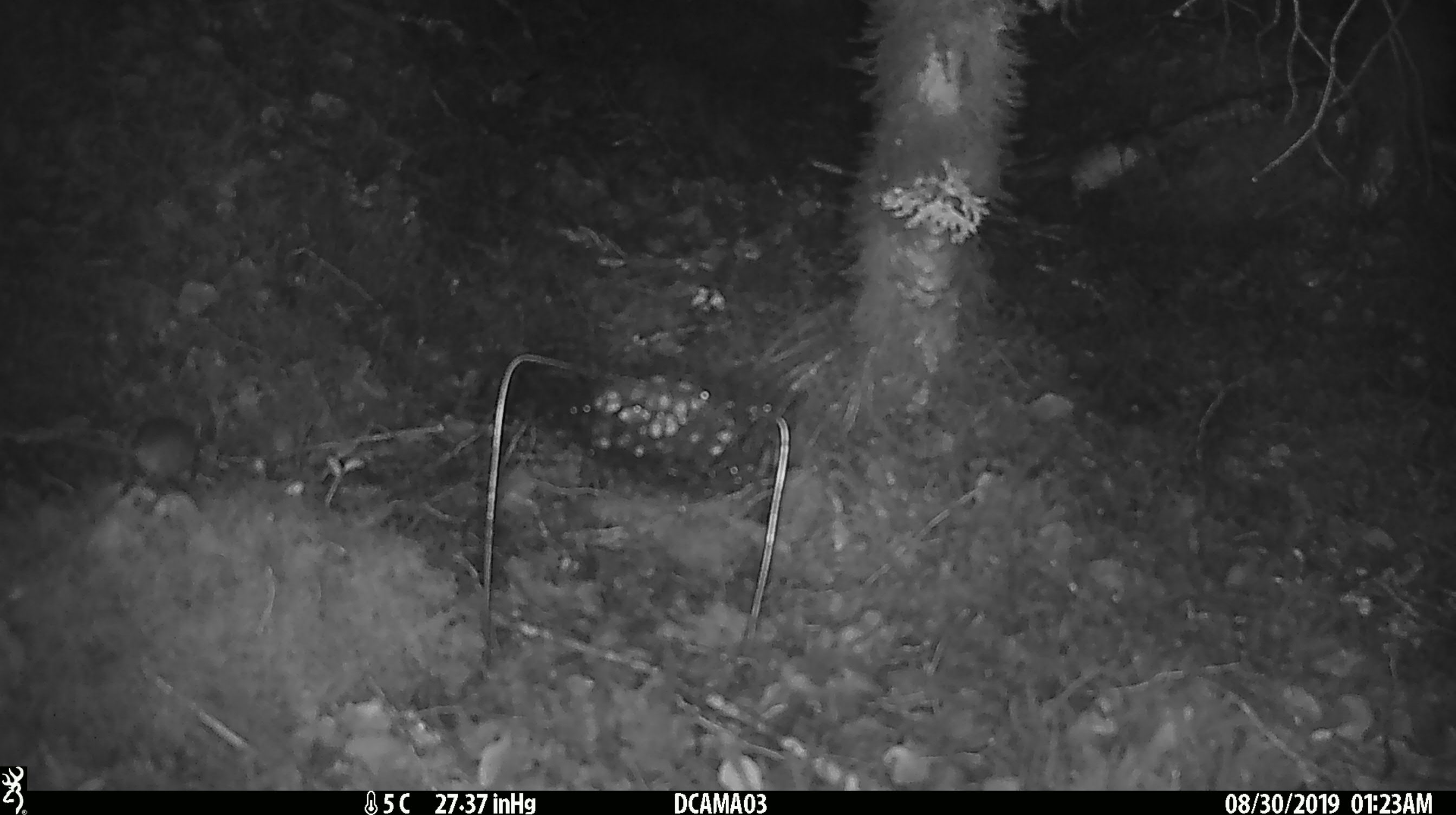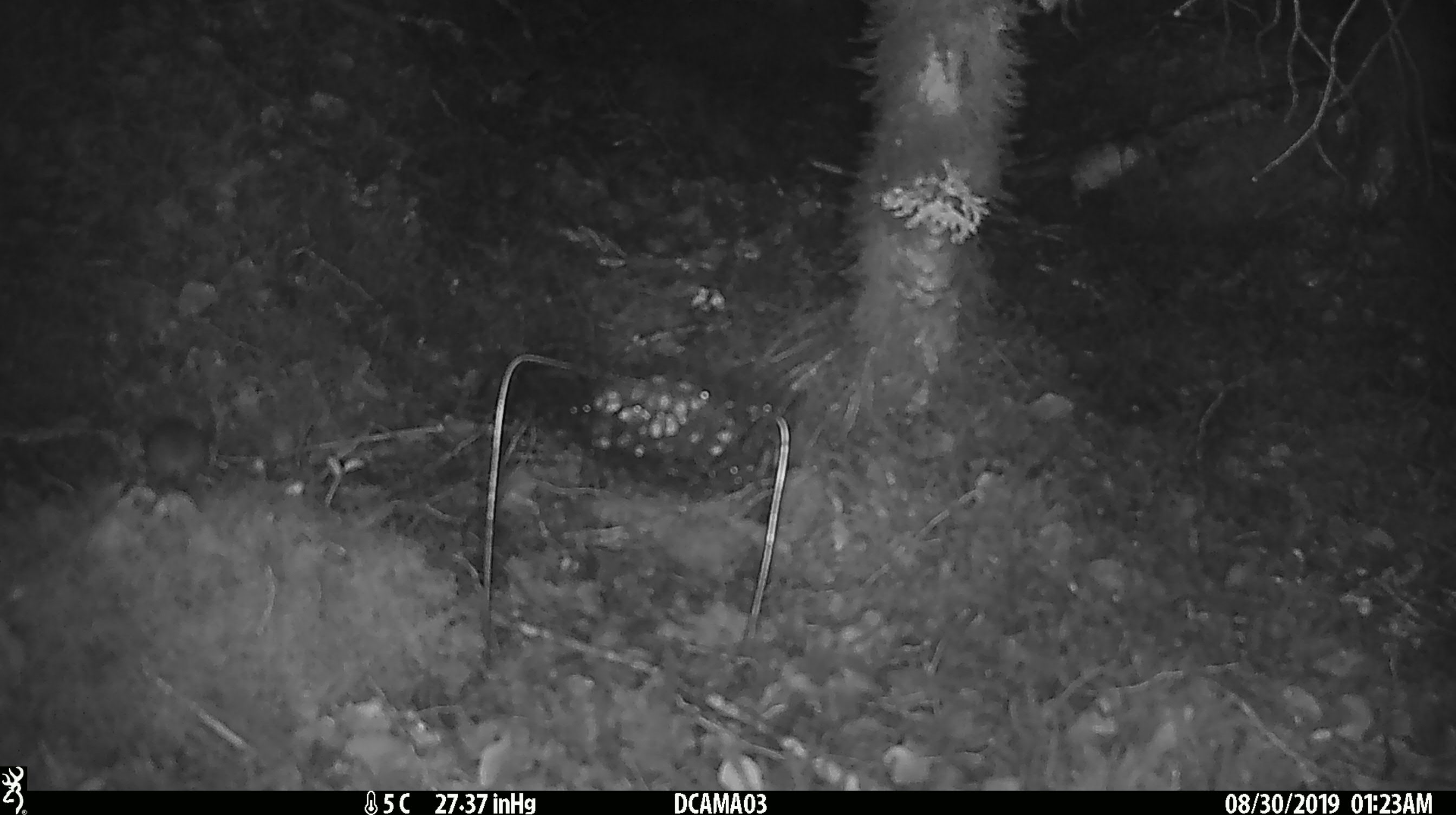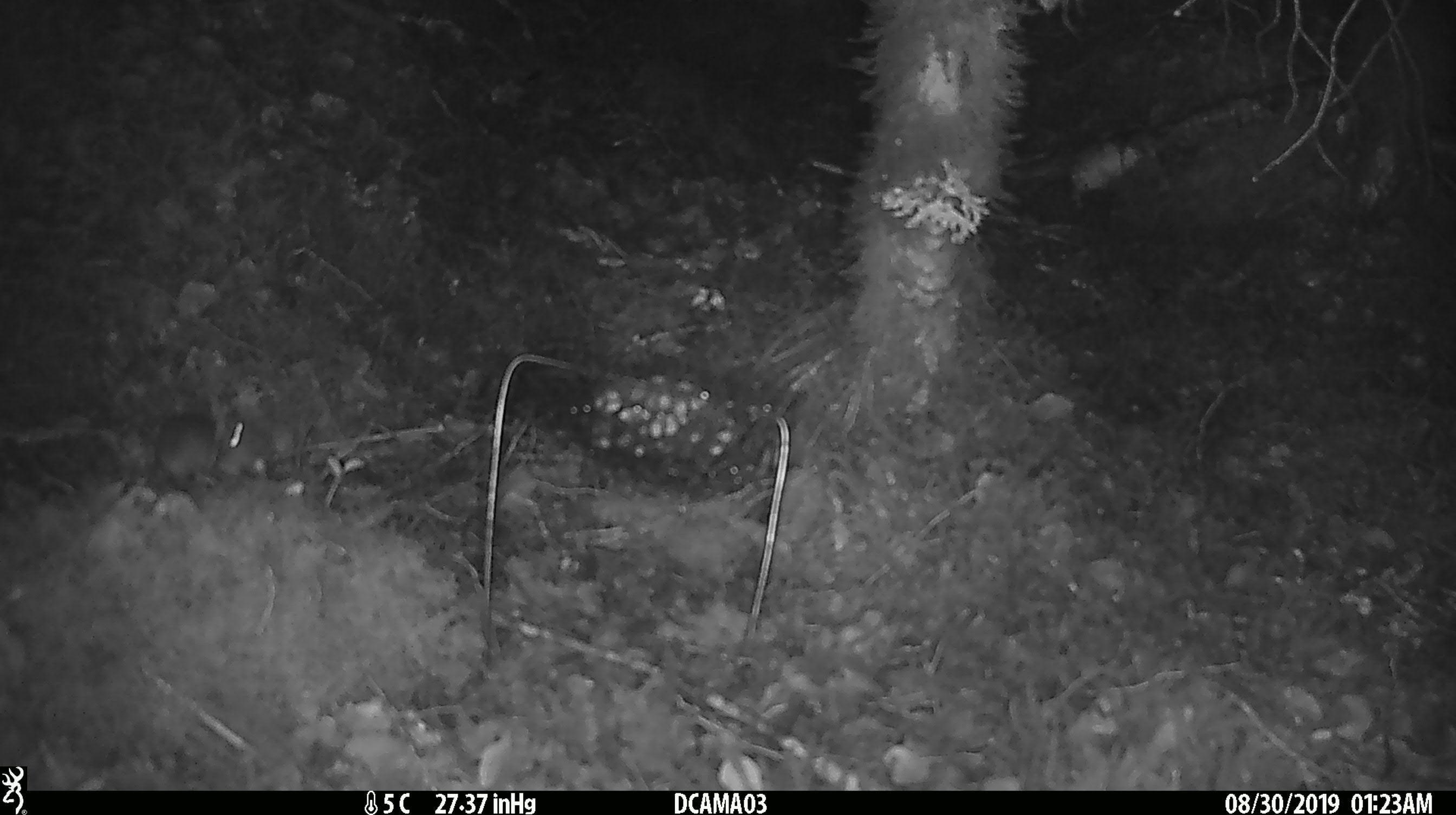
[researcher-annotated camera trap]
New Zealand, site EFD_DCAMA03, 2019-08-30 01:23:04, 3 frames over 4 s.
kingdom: Animalia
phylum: Chordata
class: Mammalia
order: Rodentia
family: Muridae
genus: Mus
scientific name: Mus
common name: mouse